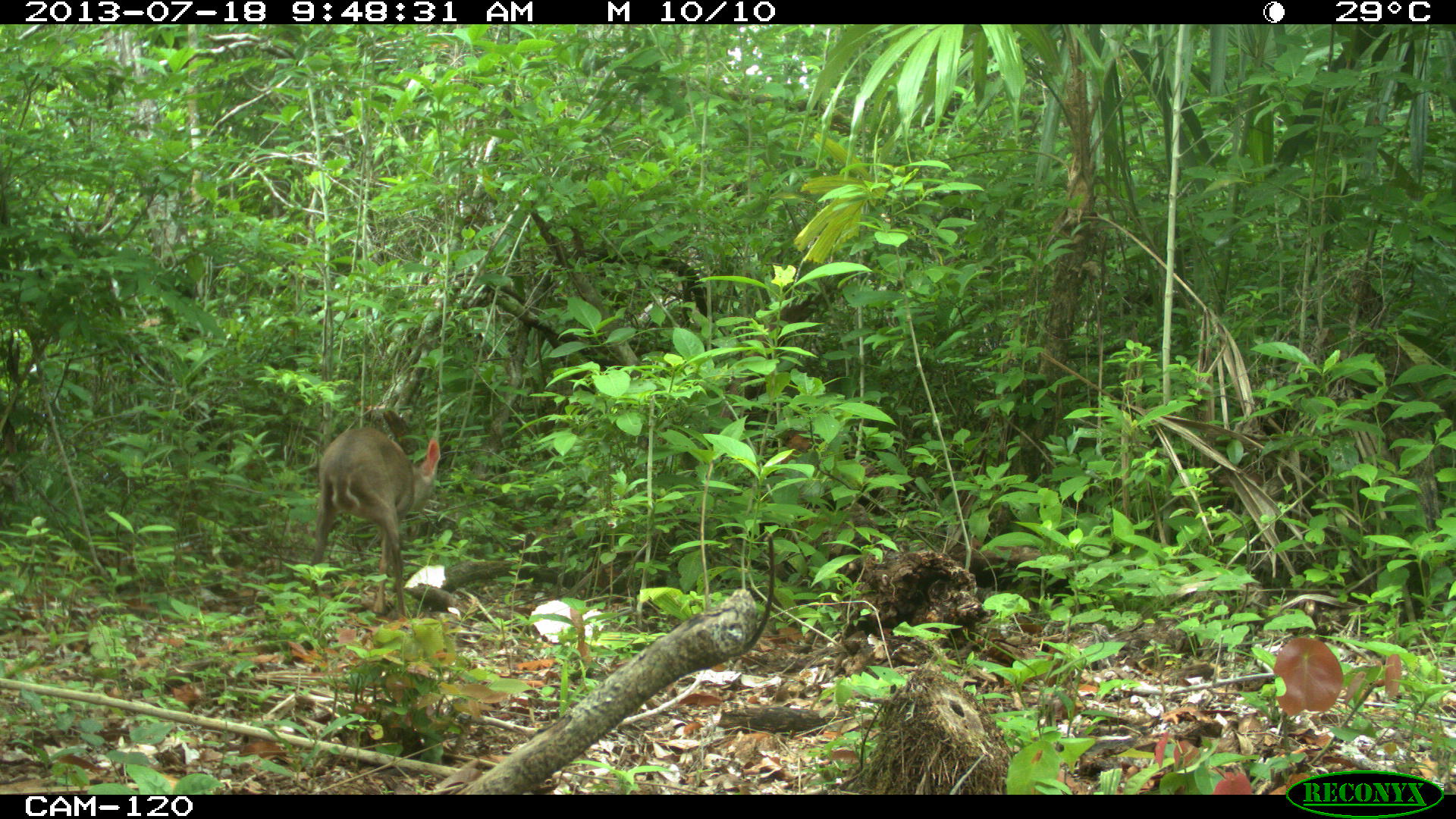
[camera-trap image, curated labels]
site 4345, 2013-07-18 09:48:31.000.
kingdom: Animalia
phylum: Chordata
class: Mammalia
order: Artiodactyla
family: Cervidae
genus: Odocoileus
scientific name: Odocoileus virginianus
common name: white-tailed deer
Odocoileus virginianus (white-tailed deer), count 1, sex female.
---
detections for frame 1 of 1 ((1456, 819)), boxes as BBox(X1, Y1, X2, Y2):
odocoileus virginianus: BBox(305, 424, 440, 619)